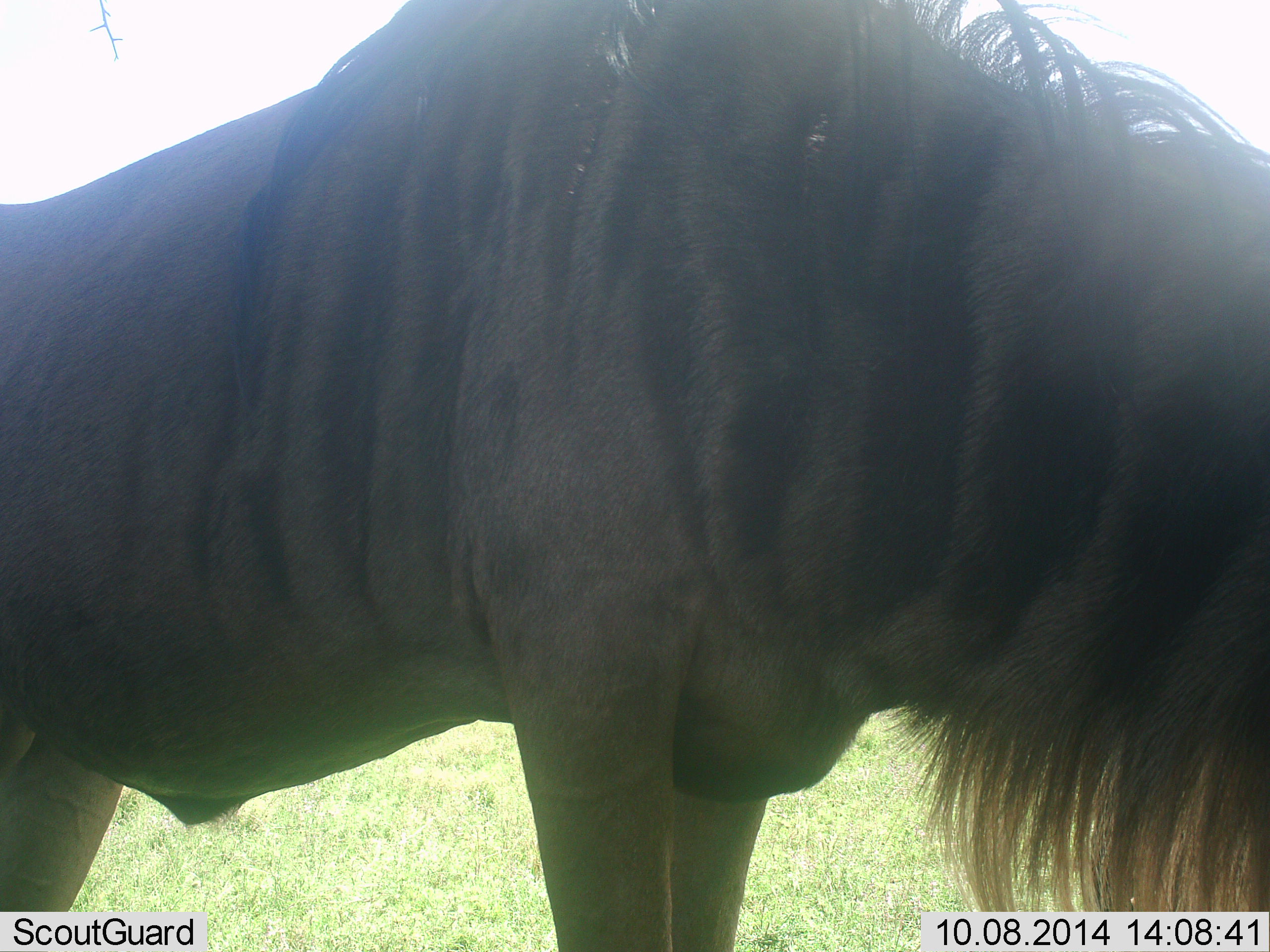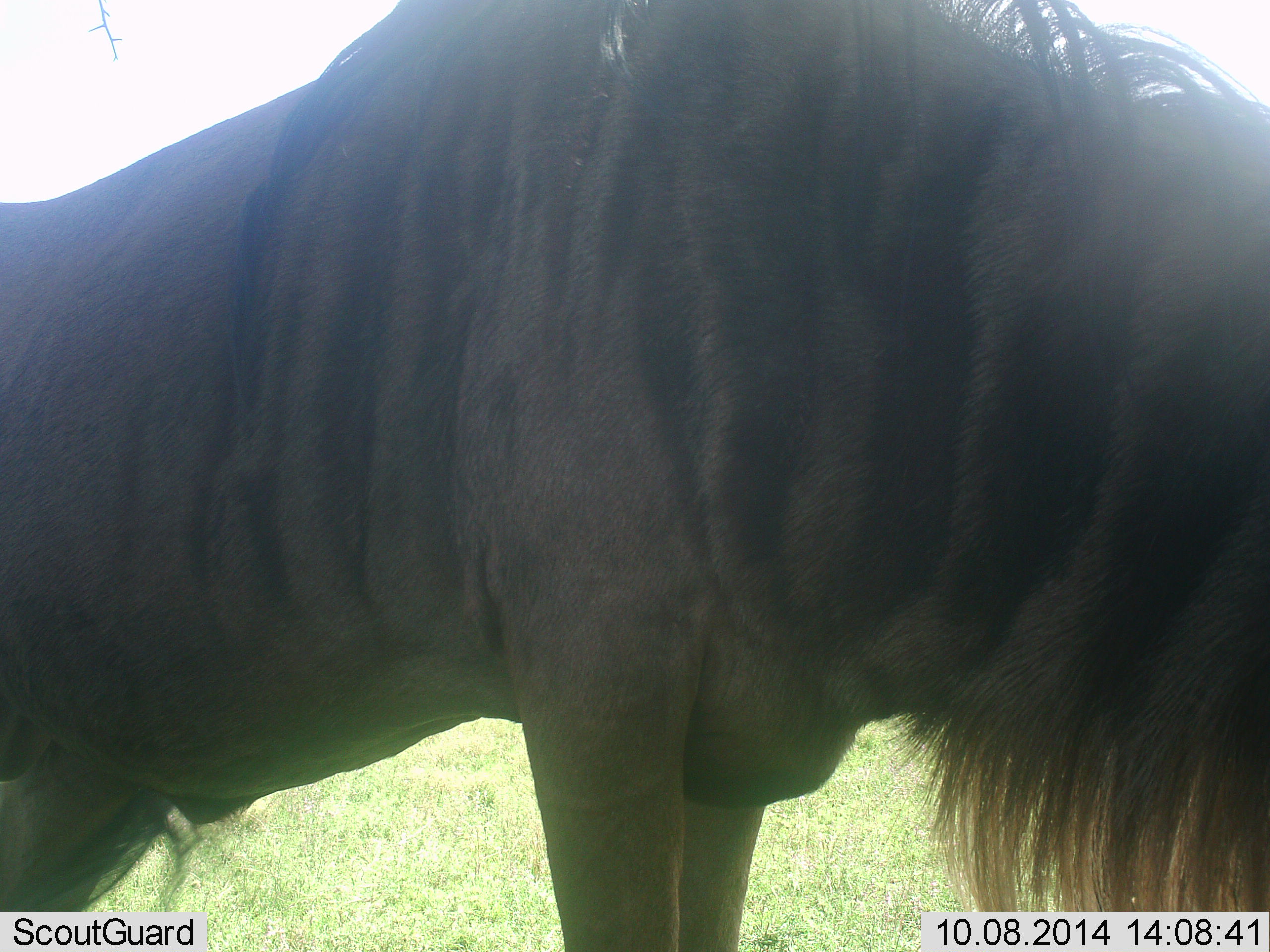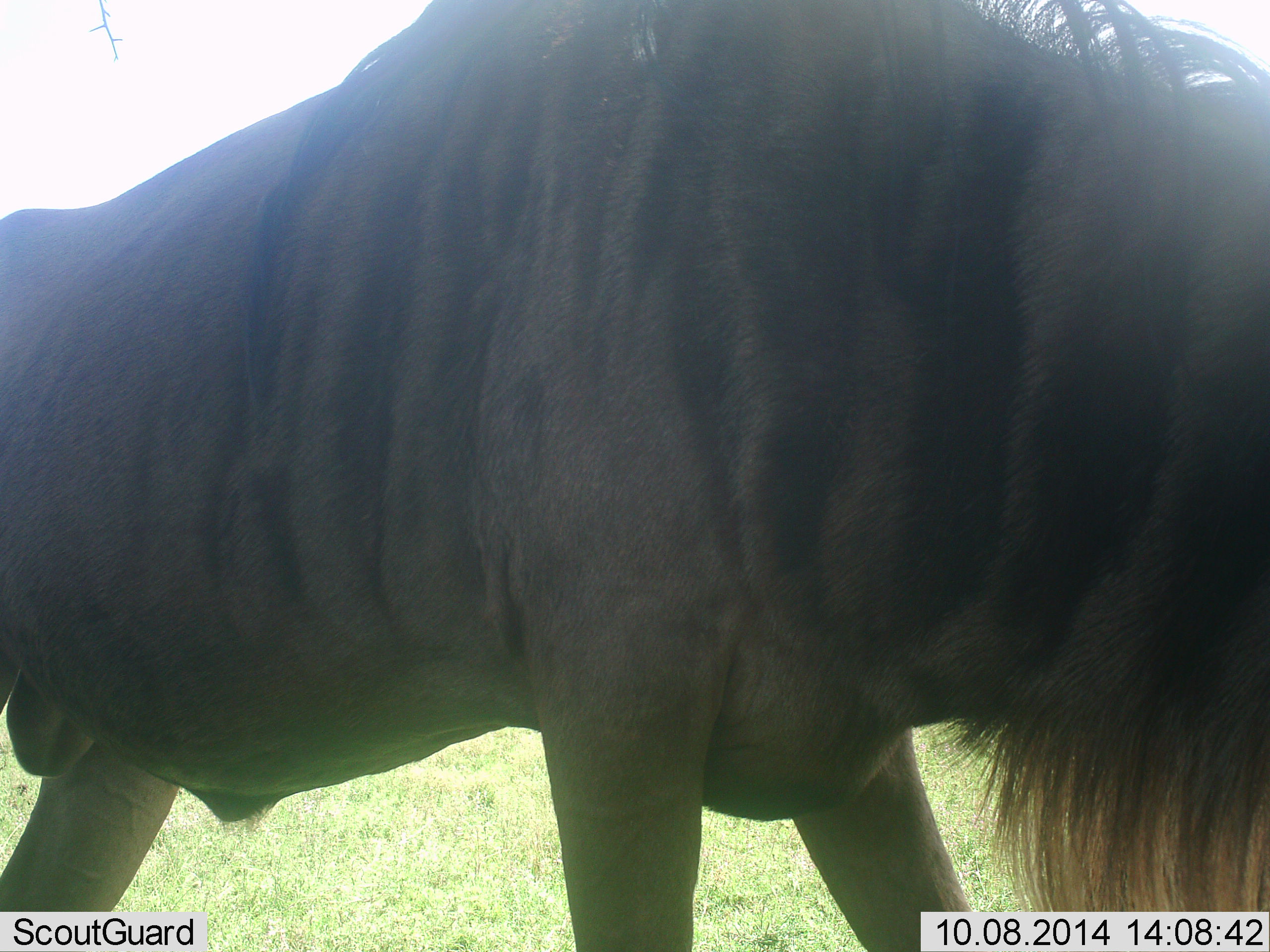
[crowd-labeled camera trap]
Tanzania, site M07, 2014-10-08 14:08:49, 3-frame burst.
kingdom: Animalia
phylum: Chordata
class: Mammalia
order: Artiodactyla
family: Bovidae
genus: Connochaetes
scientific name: Connochaetes taurinus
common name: blue wildebeest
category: wildebeest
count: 1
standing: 90%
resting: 0%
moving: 10%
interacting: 0%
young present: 0%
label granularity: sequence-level